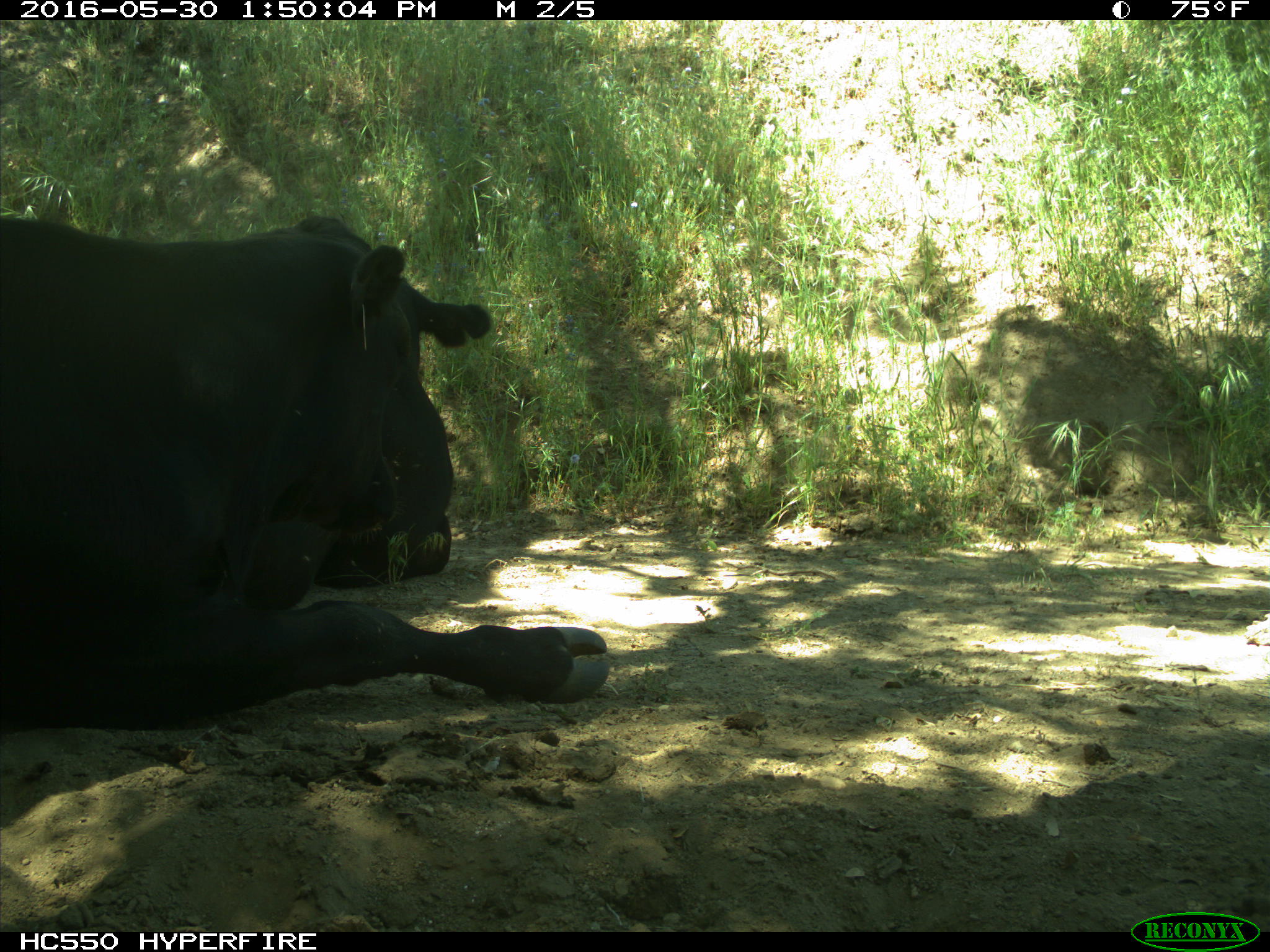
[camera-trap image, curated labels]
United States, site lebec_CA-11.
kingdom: Animalia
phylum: Chordata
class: Mammalia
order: Artiodactyla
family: Bovidae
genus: Bos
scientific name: Bos taurus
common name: domestic cow